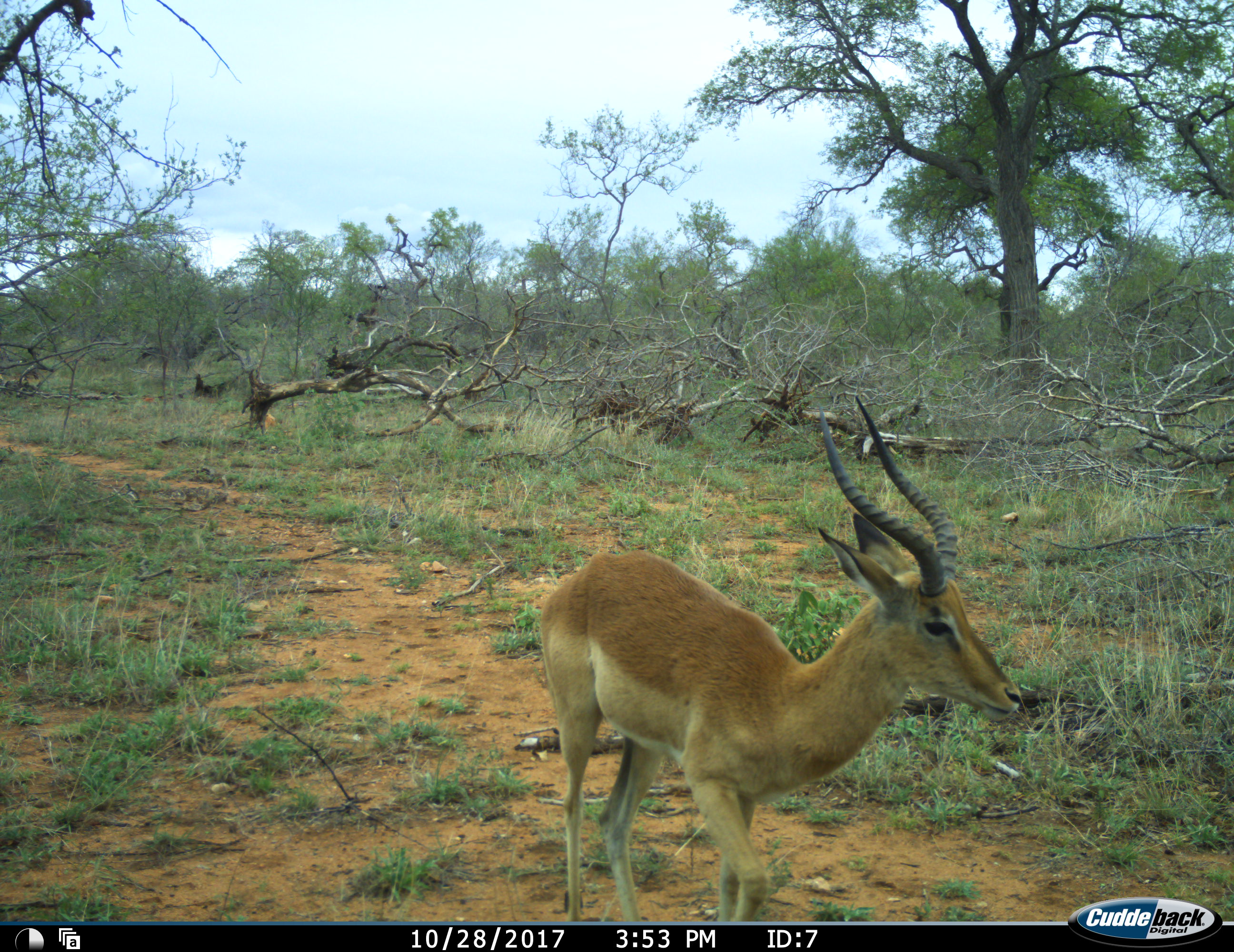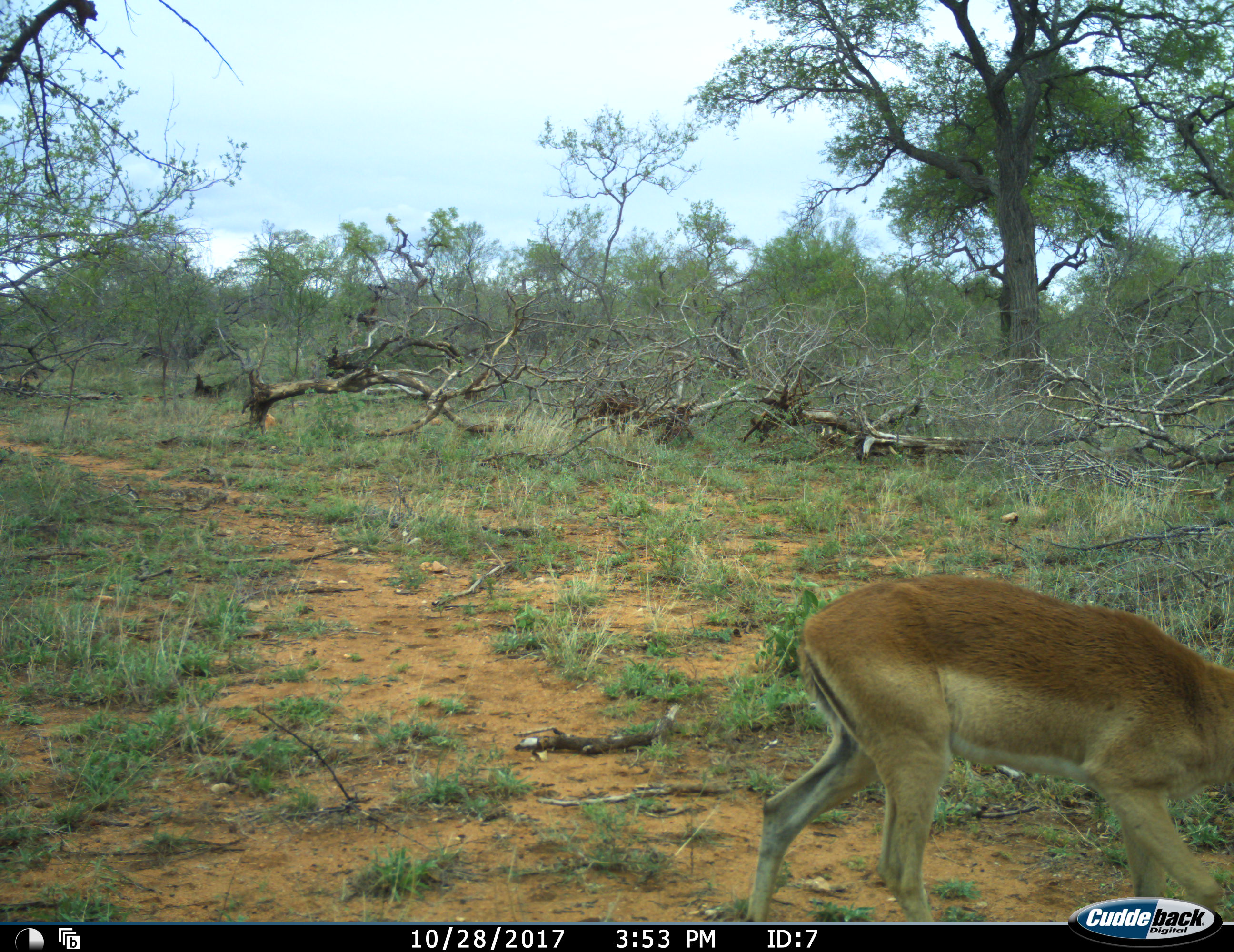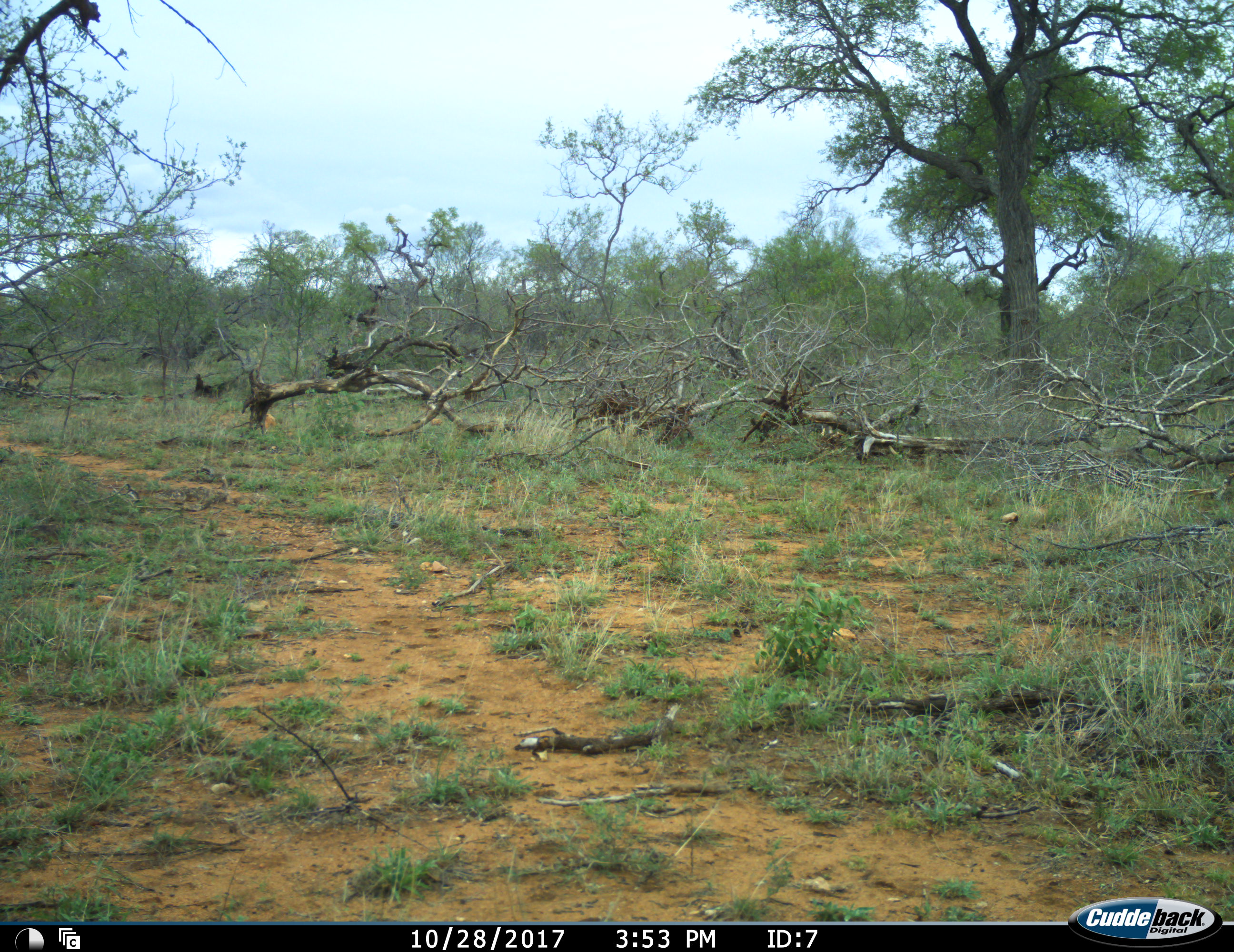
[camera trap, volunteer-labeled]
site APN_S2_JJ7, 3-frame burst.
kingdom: Animalia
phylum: Chordata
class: Mammalia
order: Artiodactyla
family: Bovidae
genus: Aepyceros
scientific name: Aepyceros melampus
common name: impala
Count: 1.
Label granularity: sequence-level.